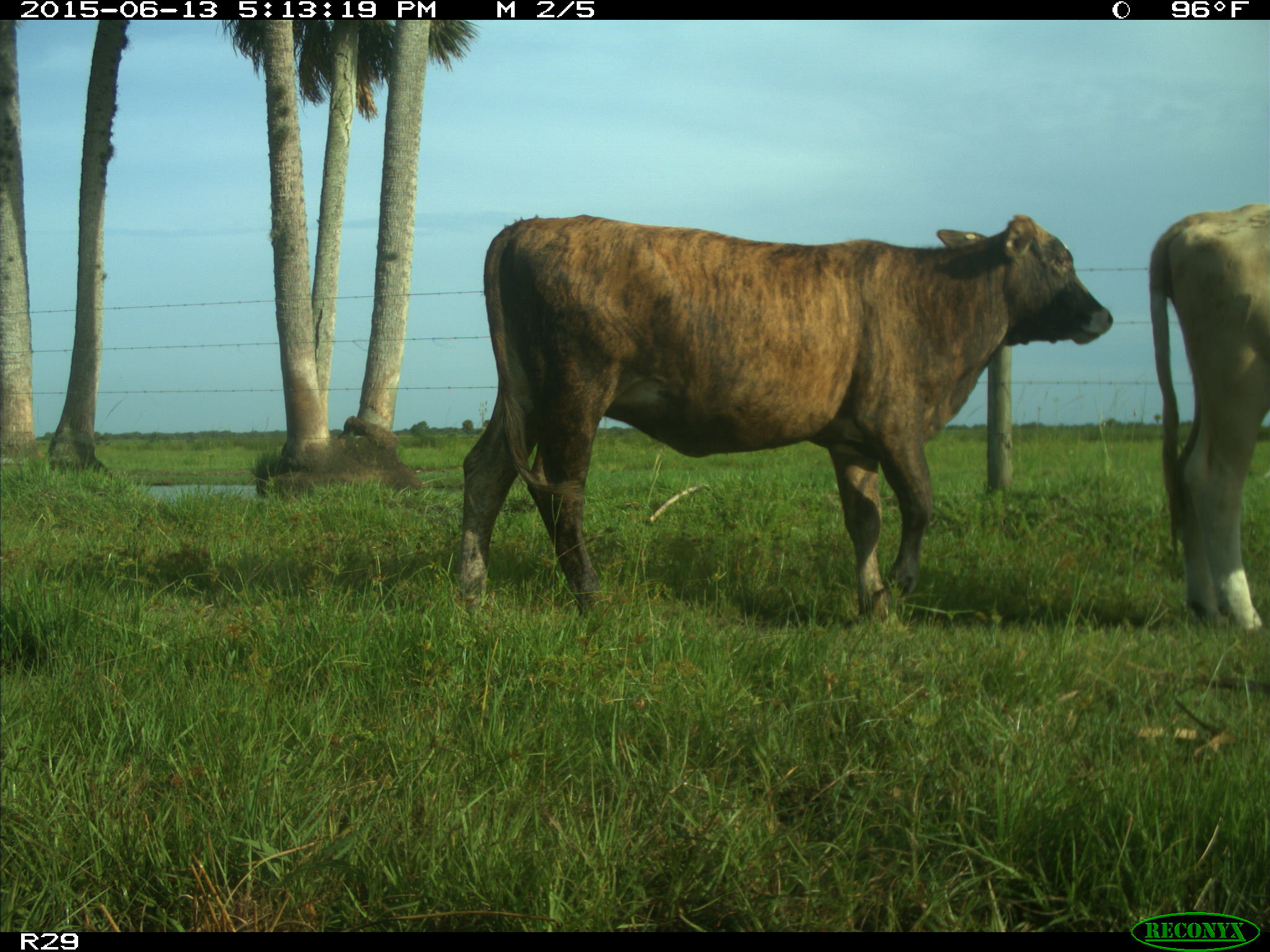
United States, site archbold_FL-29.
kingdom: Animalia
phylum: Chordata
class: Mammalia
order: Artiodactyla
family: Bovidae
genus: Bos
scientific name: Bos taurus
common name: domestic cow